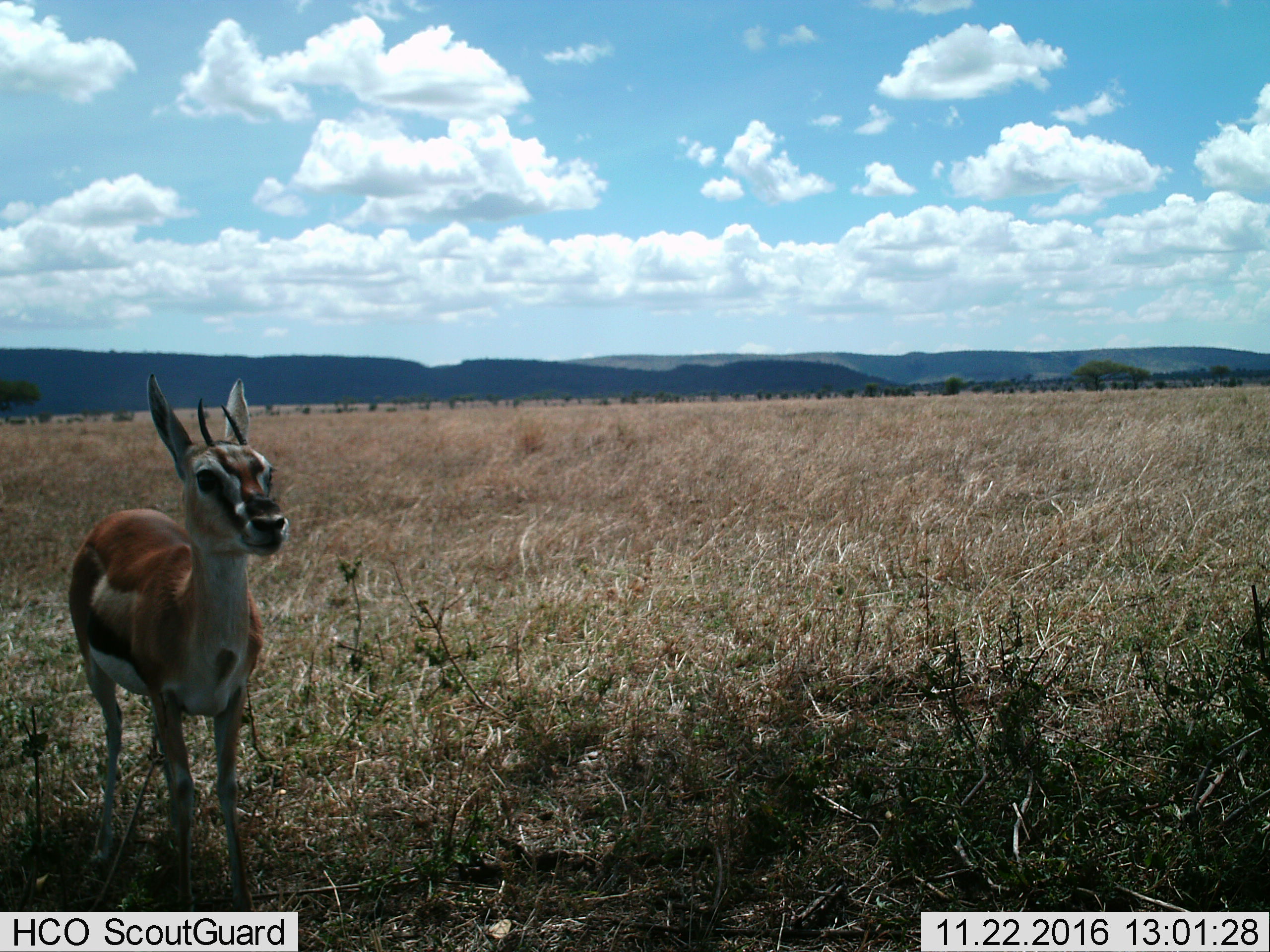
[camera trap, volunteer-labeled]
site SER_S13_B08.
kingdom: Animalia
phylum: Chordata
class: Mammalia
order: Artiodactyla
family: Bovidae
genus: Eudorcas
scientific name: Eudorcas thomsonii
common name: thomson's gazelle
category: gazellethomsons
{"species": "gazellethomsons (thomson's gazelle) (Eudorcas thomsonii)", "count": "1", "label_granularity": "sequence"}